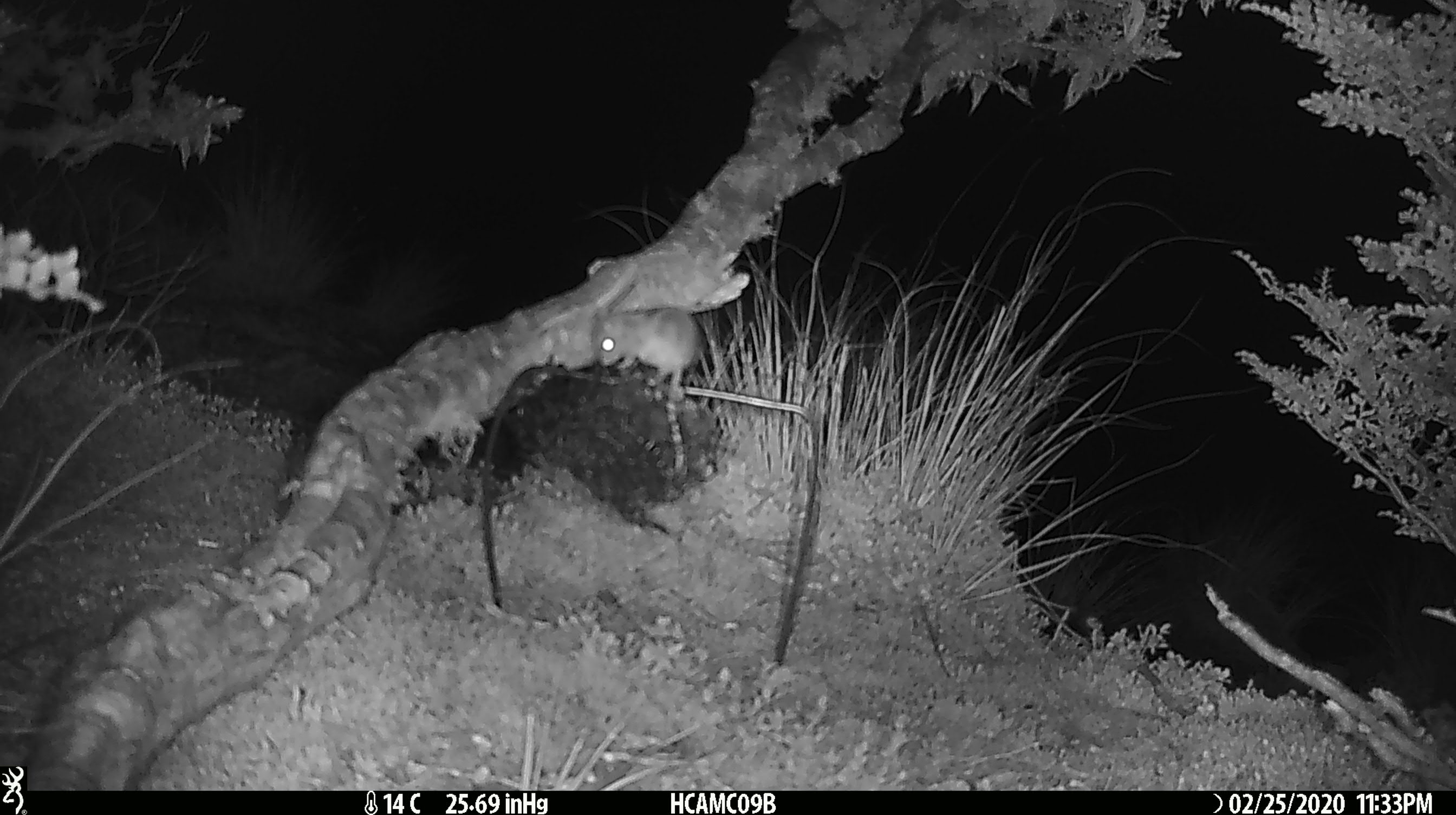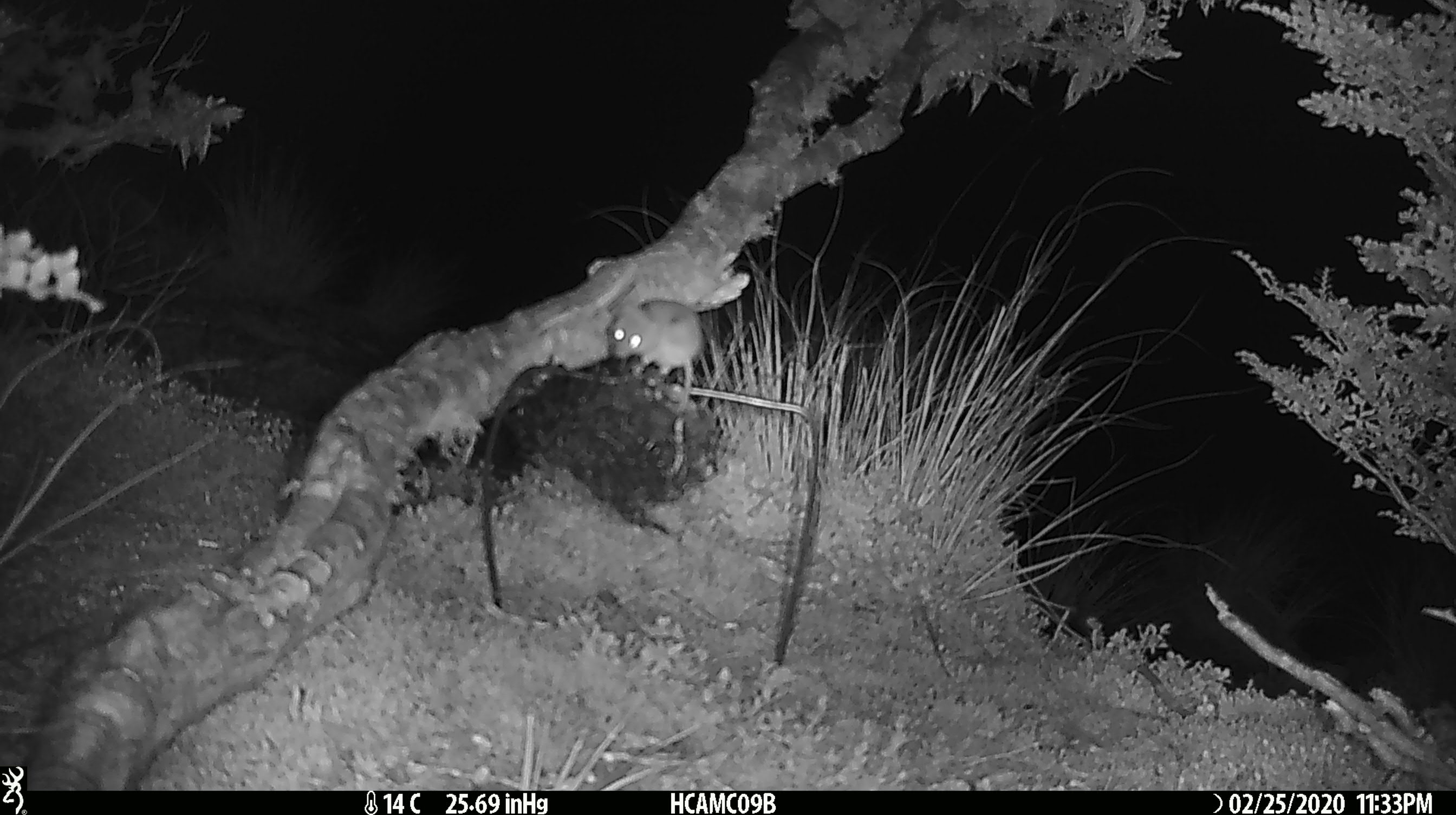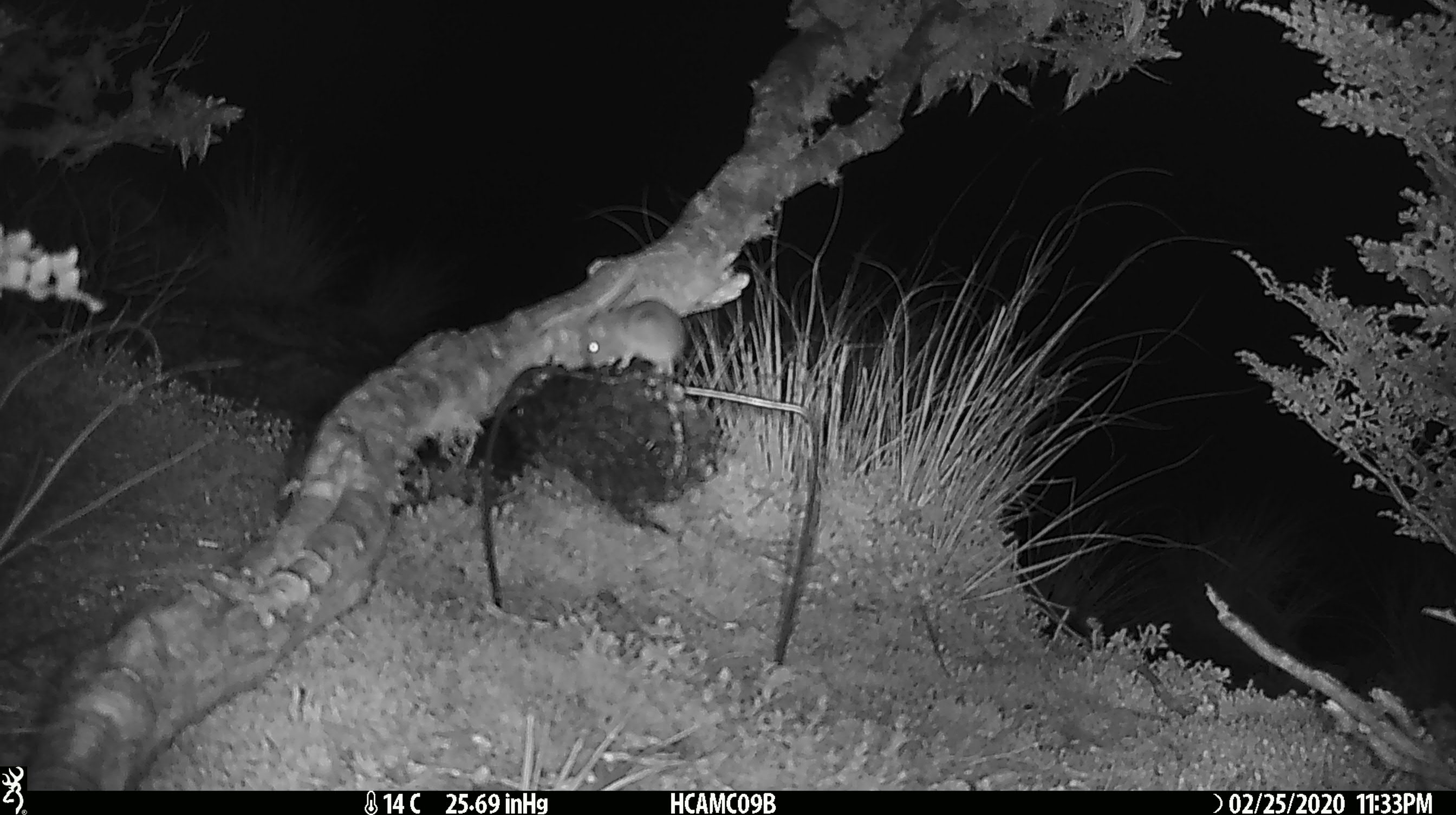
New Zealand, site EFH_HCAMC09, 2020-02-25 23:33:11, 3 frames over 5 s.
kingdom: Animalia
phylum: Chordata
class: Mammalia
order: Rodentia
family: Muridae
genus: Mus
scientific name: Mus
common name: mouse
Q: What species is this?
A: Mouse (Mus).